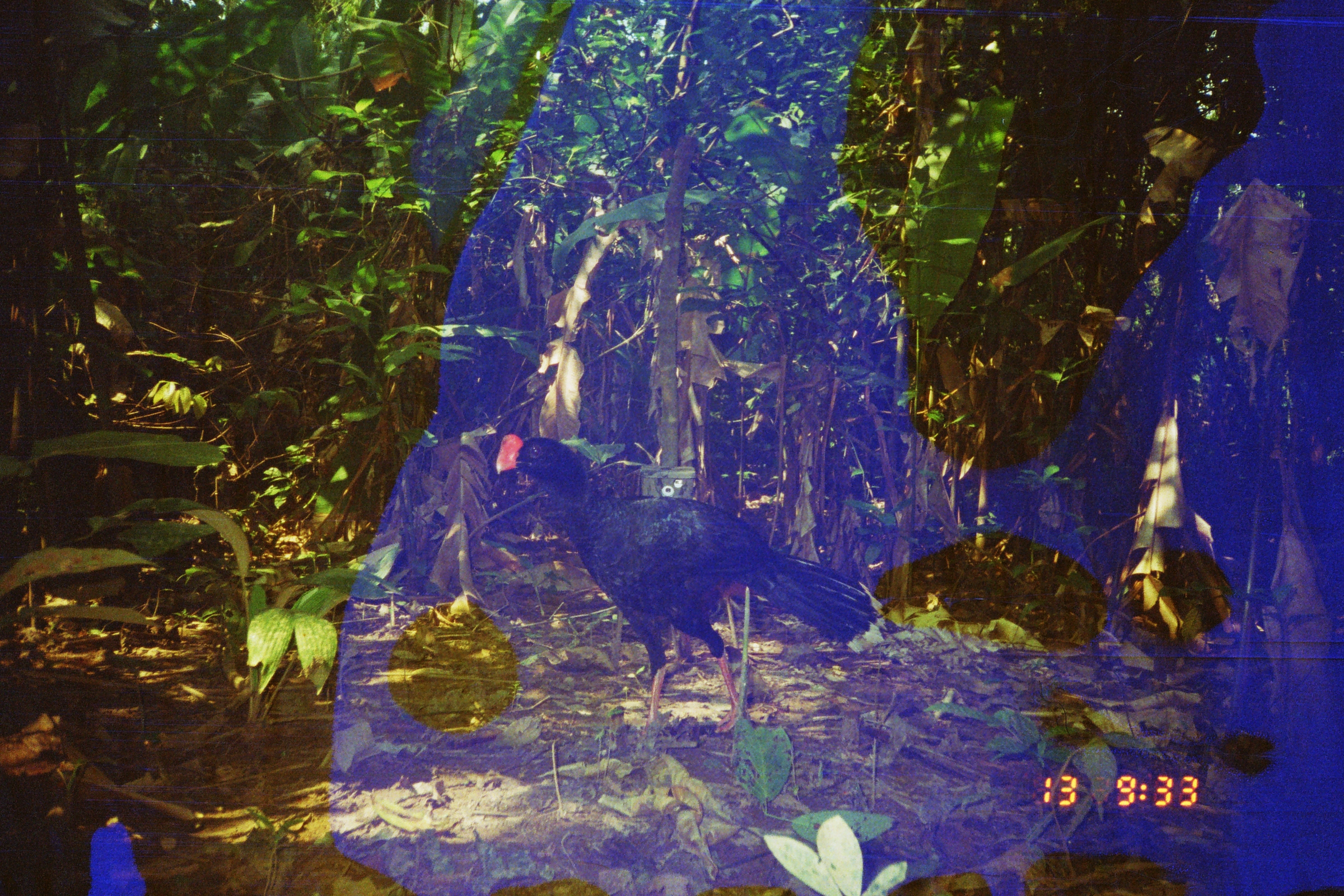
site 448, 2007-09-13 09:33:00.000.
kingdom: Animalia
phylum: Chordata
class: Aves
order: Galliformes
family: Cracidae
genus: Mitu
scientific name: Mitu tuberosum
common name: razor-billed curassow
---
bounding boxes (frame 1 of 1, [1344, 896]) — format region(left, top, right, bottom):
mitu tuberosum: region(495, 433, 875, 753)